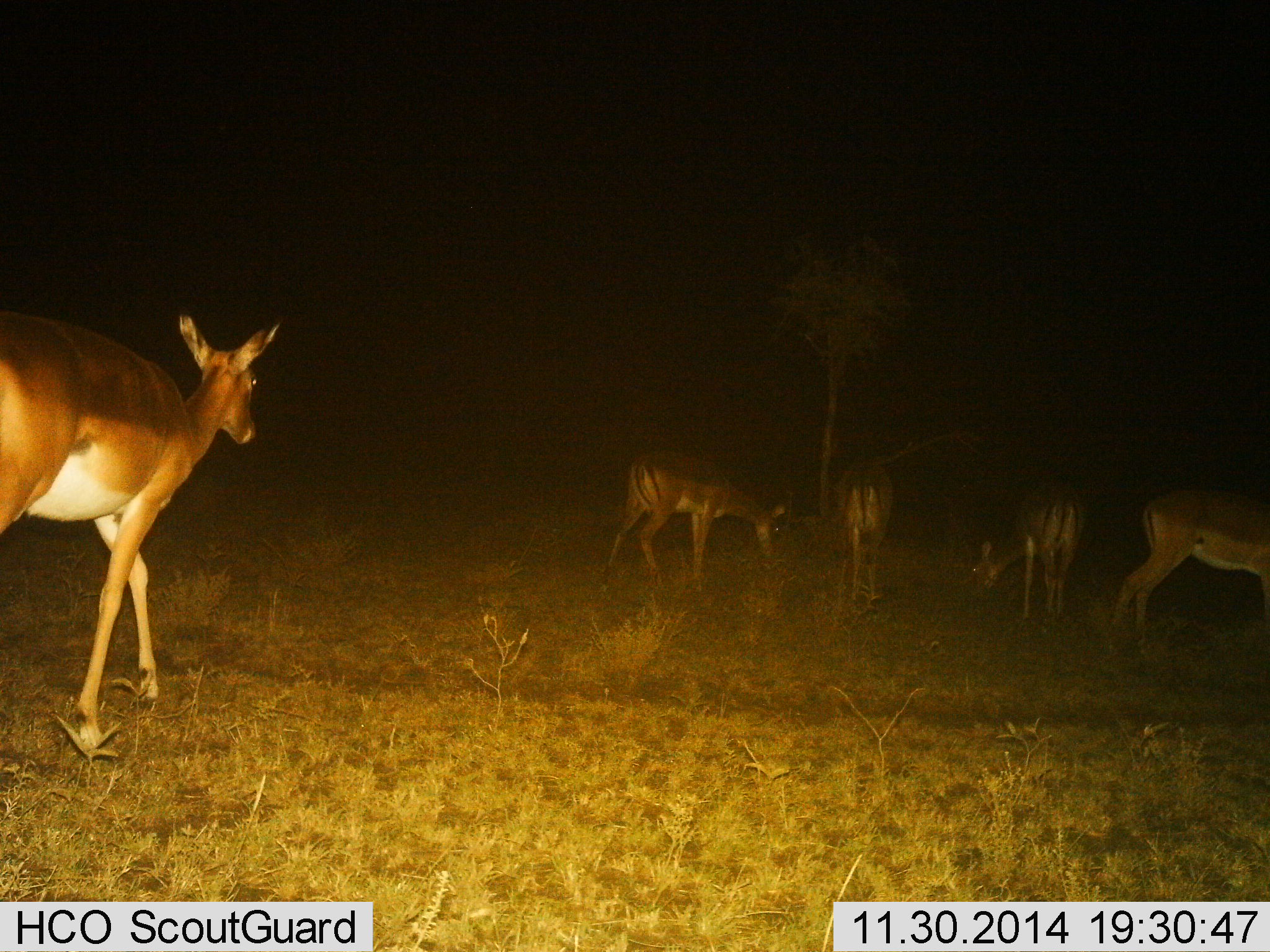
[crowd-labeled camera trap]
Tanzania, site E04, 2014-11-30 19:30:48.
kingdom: Animalia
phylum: Chordata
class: Mammalia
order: Artiodactyla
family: Bovidae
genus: Aepyceros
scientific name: Aepyceros melampus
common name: impala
Impala (Aepyceros melampus), count 5. Behavior (volunteer vote fractions): standing 20%, resting 0%, moving 70%, interacting 0%. Young present (vote fraction): 0%. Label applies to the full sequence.